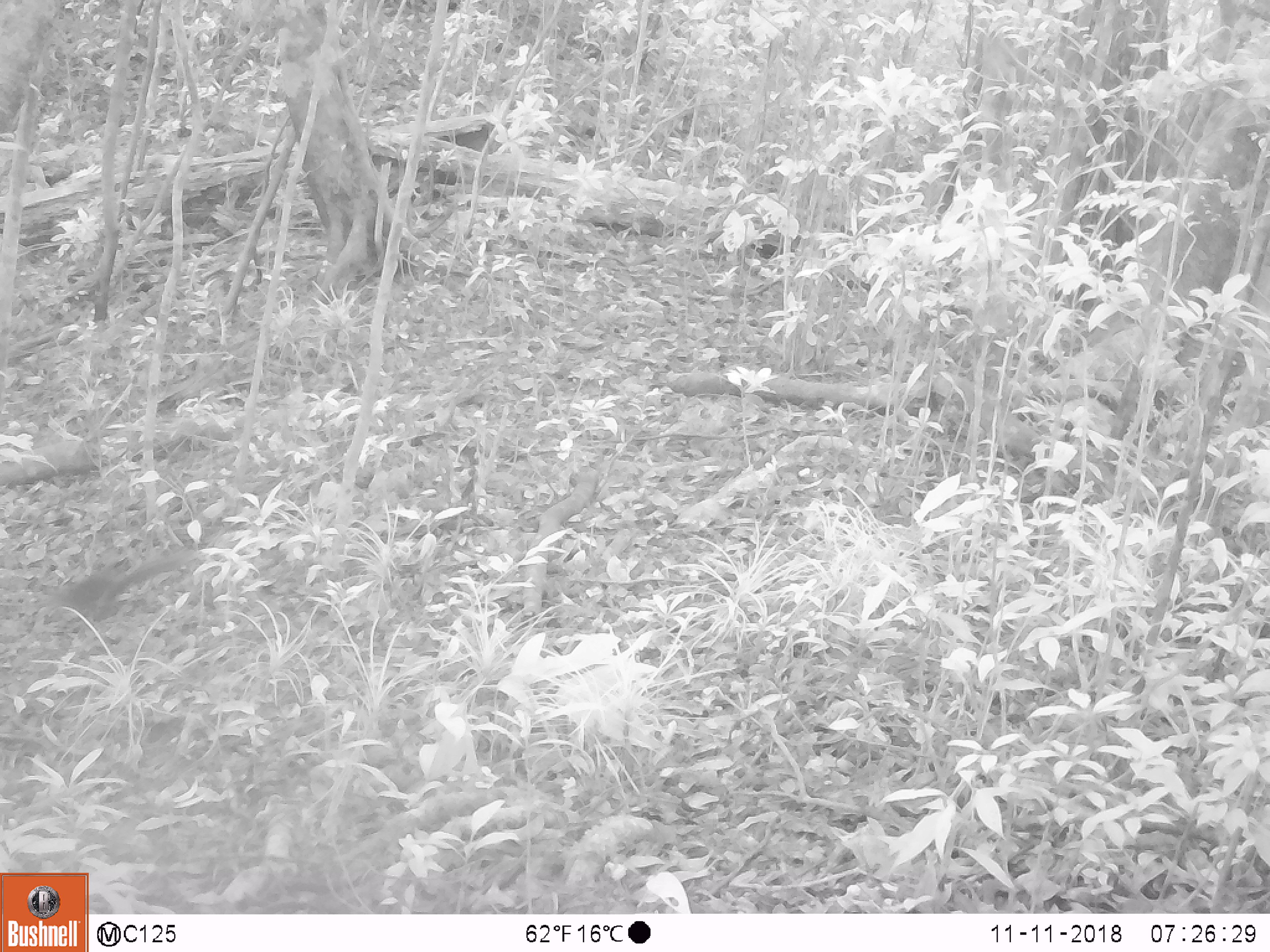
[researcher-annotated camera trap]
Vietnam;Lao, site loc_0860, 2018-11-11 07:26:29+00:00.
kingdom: Animalia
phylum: Chordata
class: Mammalia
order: Rodentia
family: Sciuridae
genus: Dremomys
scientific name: Dremomys rufigenis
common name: red-cheeked squirrel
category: red cheeked squirrel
Red cheeked squirrel (red-cheeked squirrel) (Dremomys rufigenis). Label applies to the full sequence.